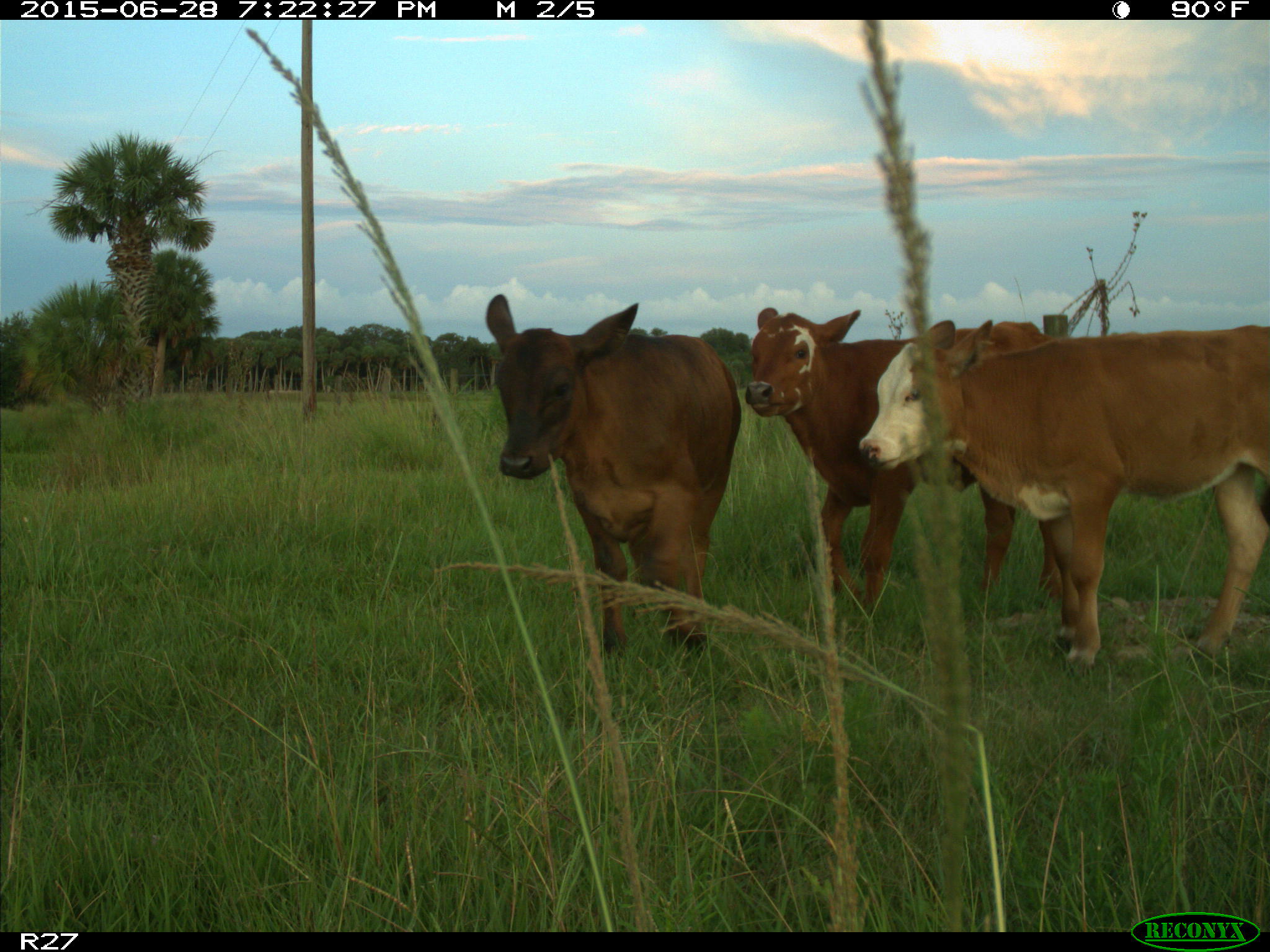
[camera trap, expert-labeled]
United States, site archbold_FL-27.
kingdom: Animalia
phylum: Chordata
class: Mammalia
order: Artiodactyla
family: Bovidae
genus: Bos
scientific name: Bos taurus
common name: domestic cow